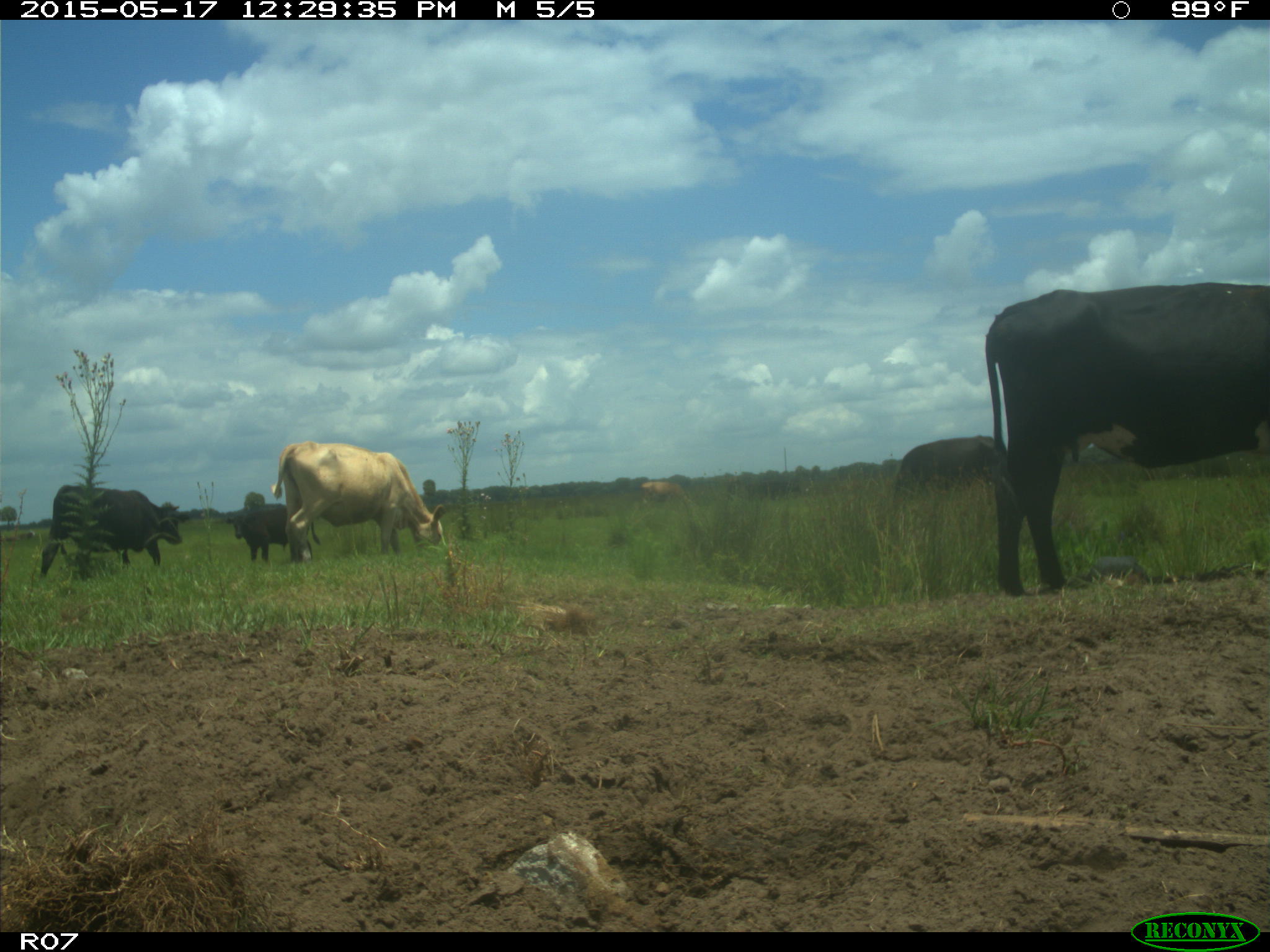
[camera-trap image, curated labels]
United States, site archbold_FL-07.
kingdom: Animalia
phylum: Chordata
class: Mammalia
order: Artiodactyla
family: Bovidae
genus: Bos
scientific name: Bos taurus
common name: domestic cow